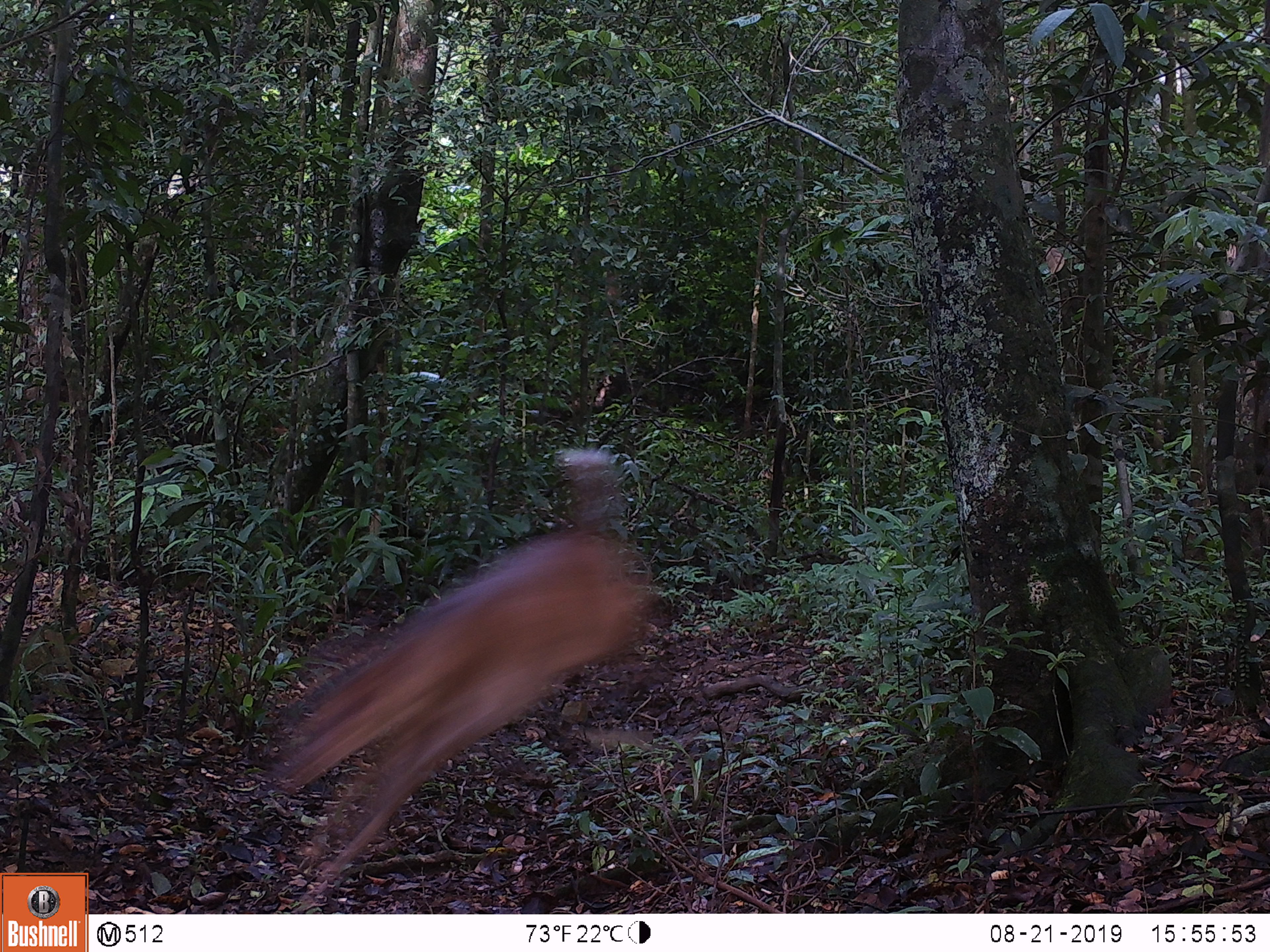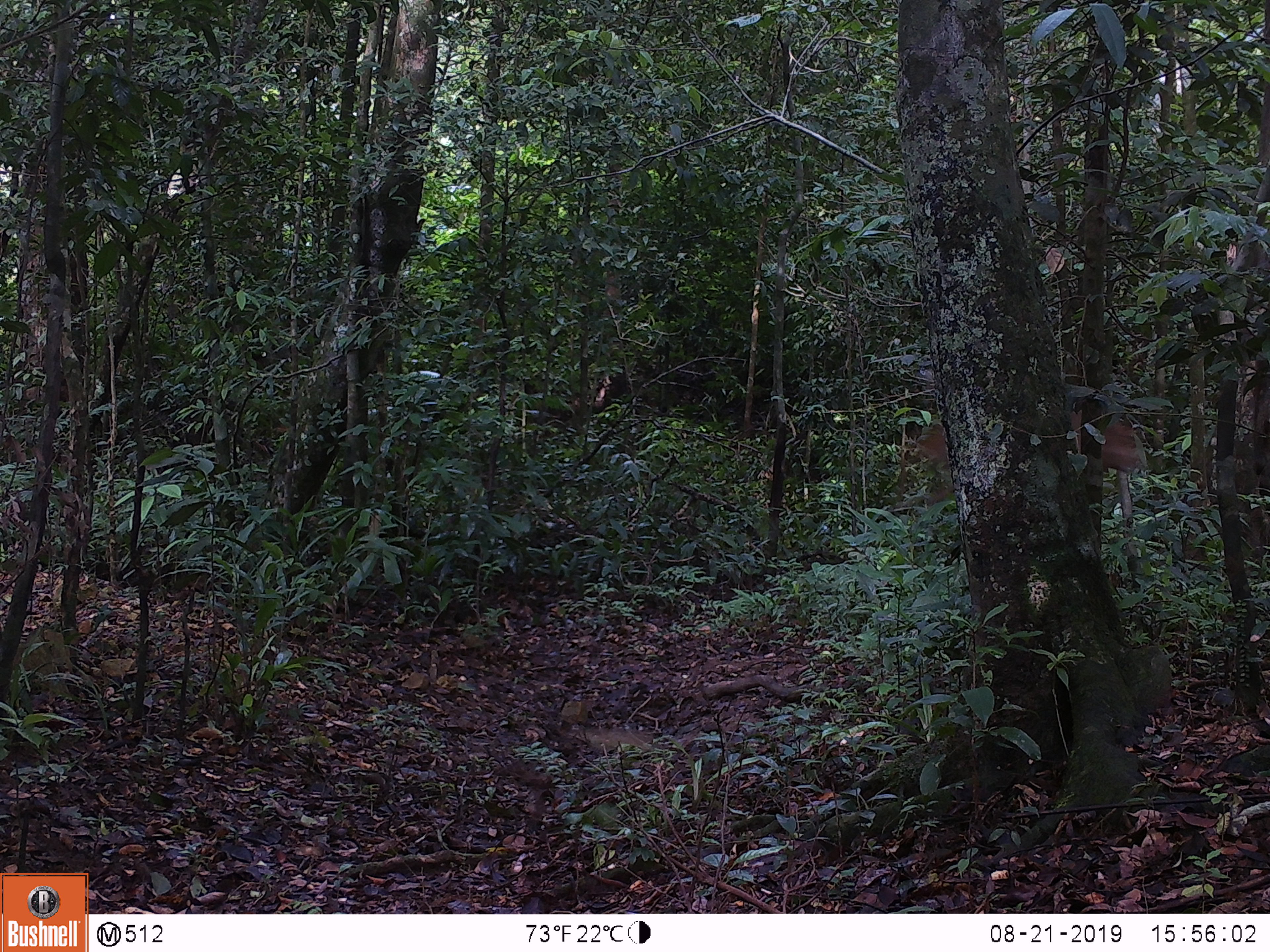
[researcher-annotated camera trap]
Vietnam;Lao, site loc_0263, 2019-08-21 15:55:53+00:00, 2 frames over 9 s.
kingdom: Animalia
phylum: Chordata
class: Mammalia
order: Artiodactyla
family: Cervidae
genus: Muntiacus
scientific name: Muntiacus vuquangensis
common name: large-antlered muntjac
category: large antlered muntjac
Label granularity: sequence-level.